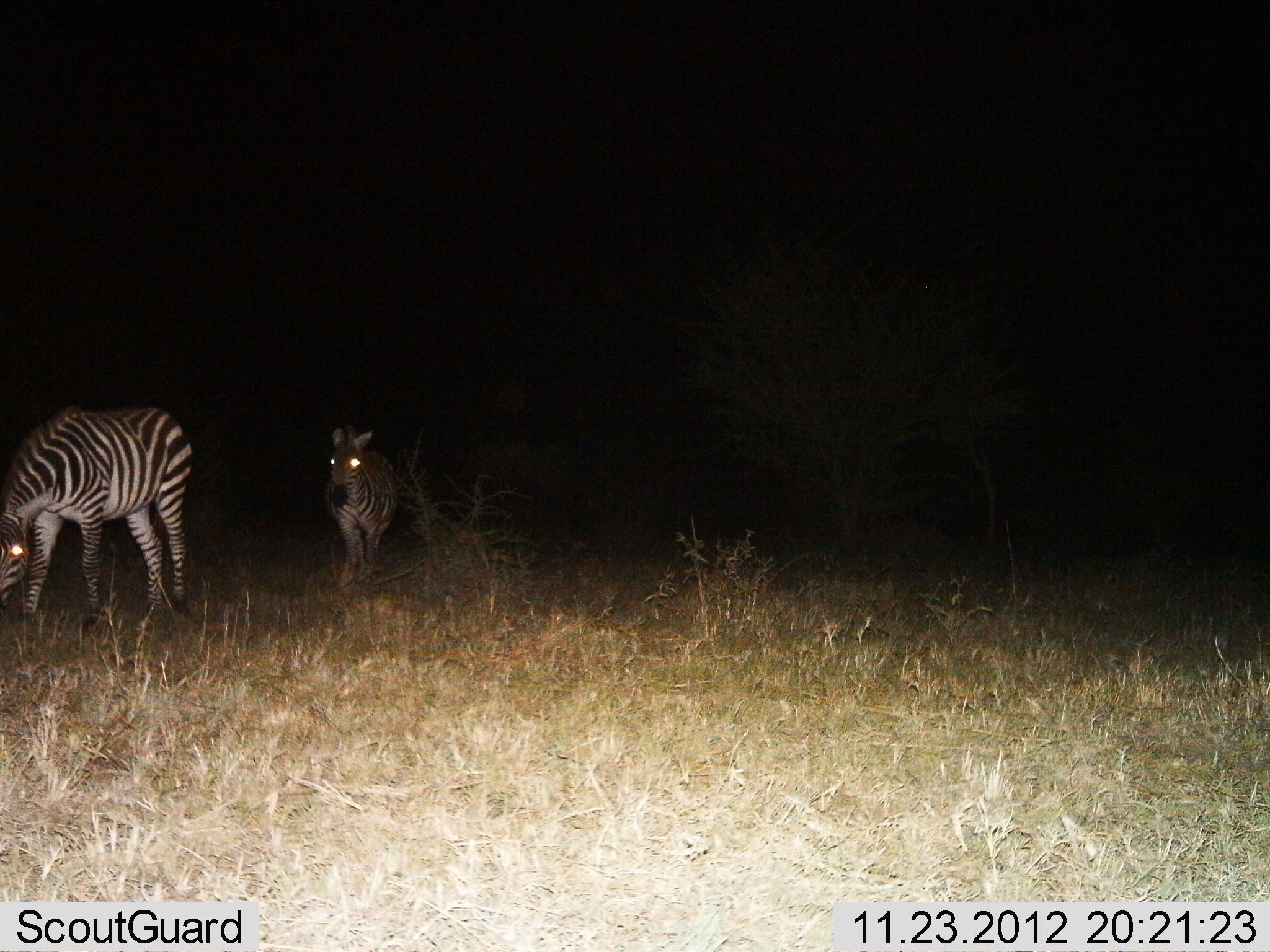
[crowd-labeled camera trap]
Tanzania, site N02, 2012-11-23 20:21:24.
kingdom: Animalia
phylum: Chordata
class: Mammalia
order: Perissodactyla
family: Equidae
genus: Equus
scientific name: Equus quagga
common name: plains zebra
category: zebra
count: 2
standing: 50%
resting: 0%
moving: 50%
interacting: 0%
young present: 6%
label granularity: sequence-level